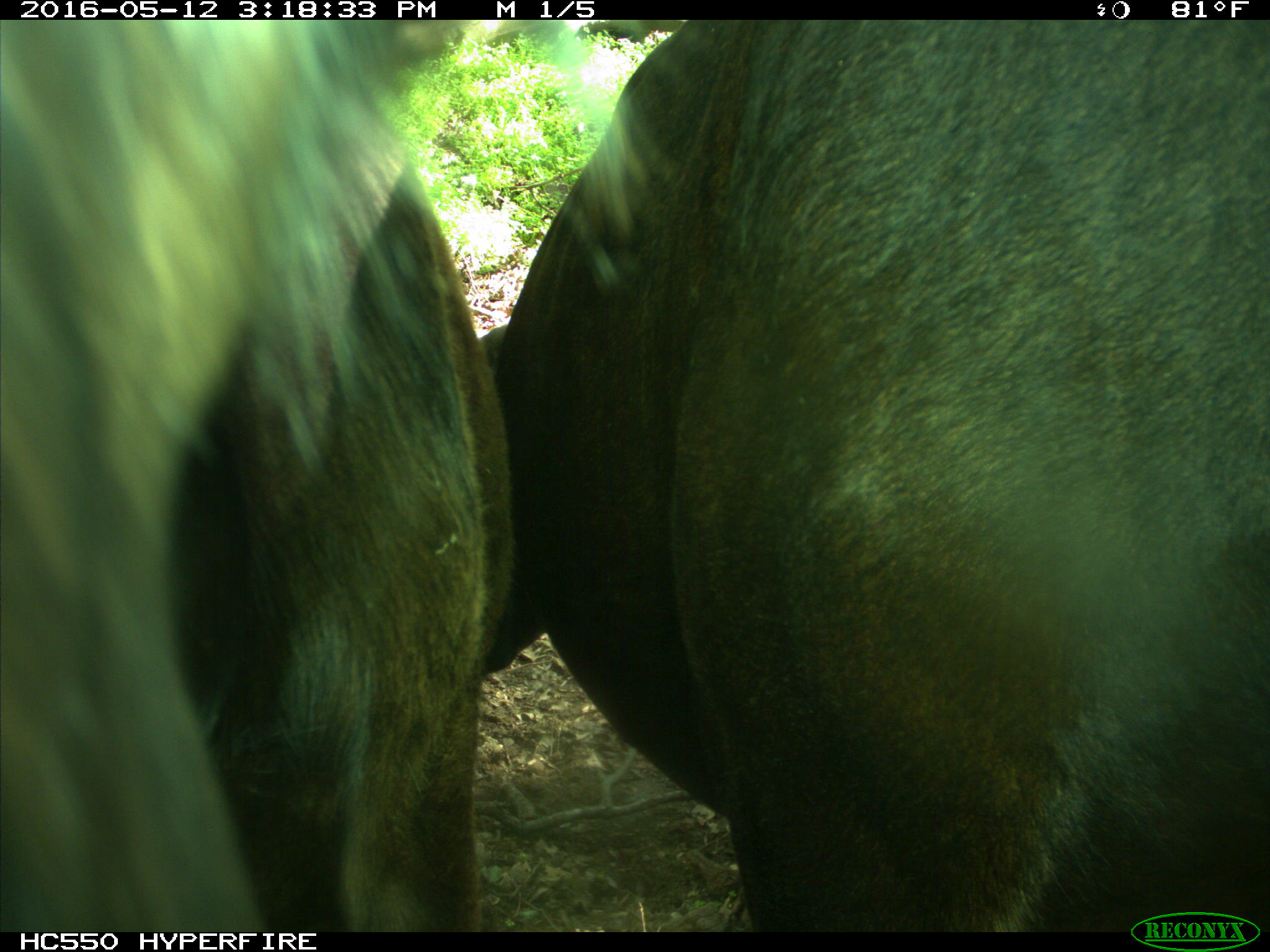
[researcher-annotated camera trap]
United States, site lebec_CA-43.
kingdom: Animalia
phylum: Chordata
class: Mammalia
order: Artiodactyla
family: Bovidae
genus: Bos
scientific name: Bos taurus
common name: domestic cow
Bos taurus (domestic cow).